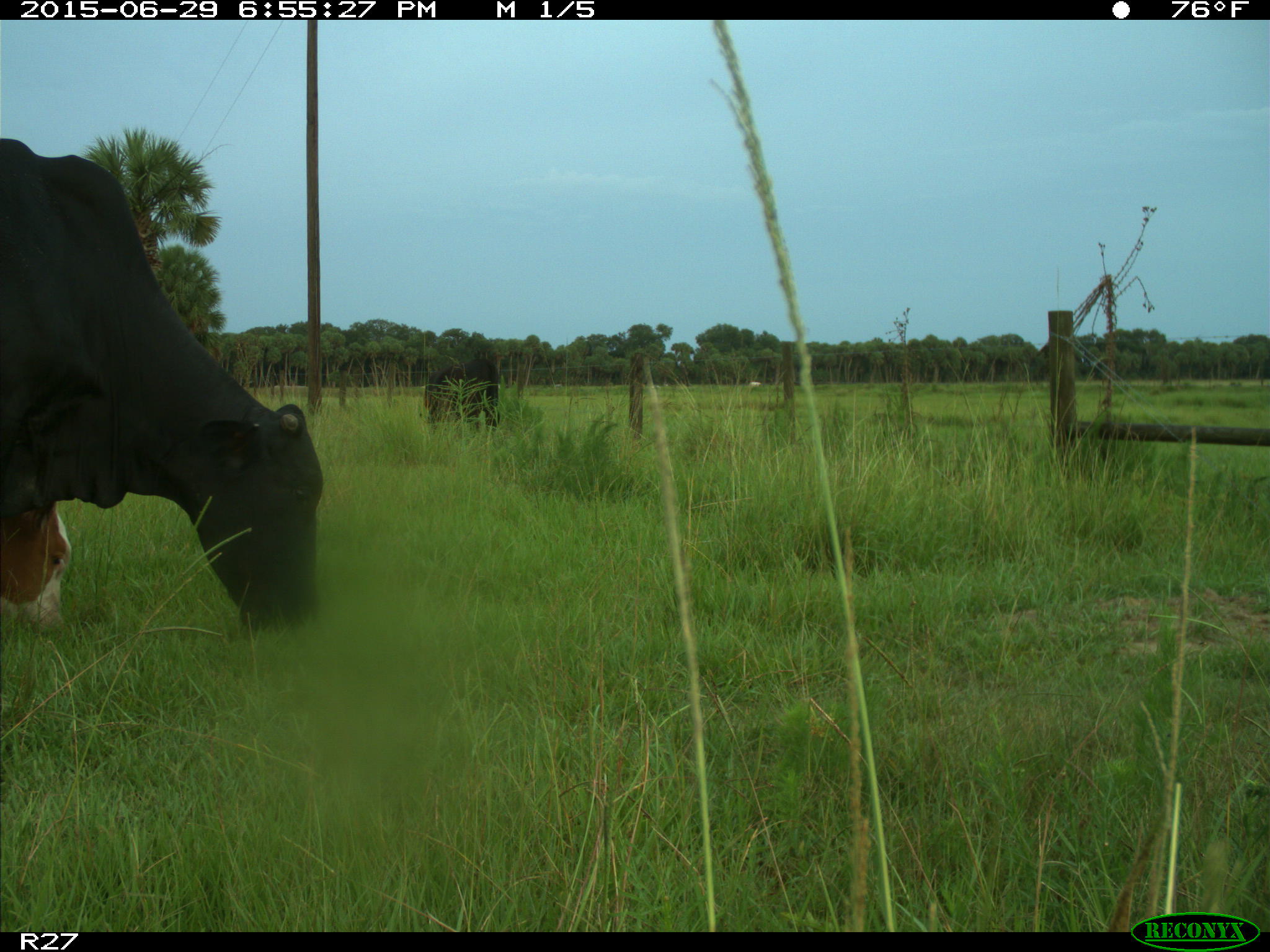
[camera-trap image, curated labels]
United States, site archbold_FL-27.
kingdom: Animalia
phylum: Chordata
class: Mammalia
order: Artiodactyla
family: Bovidae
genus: Bos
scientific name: Bos taurus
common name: domestic cow